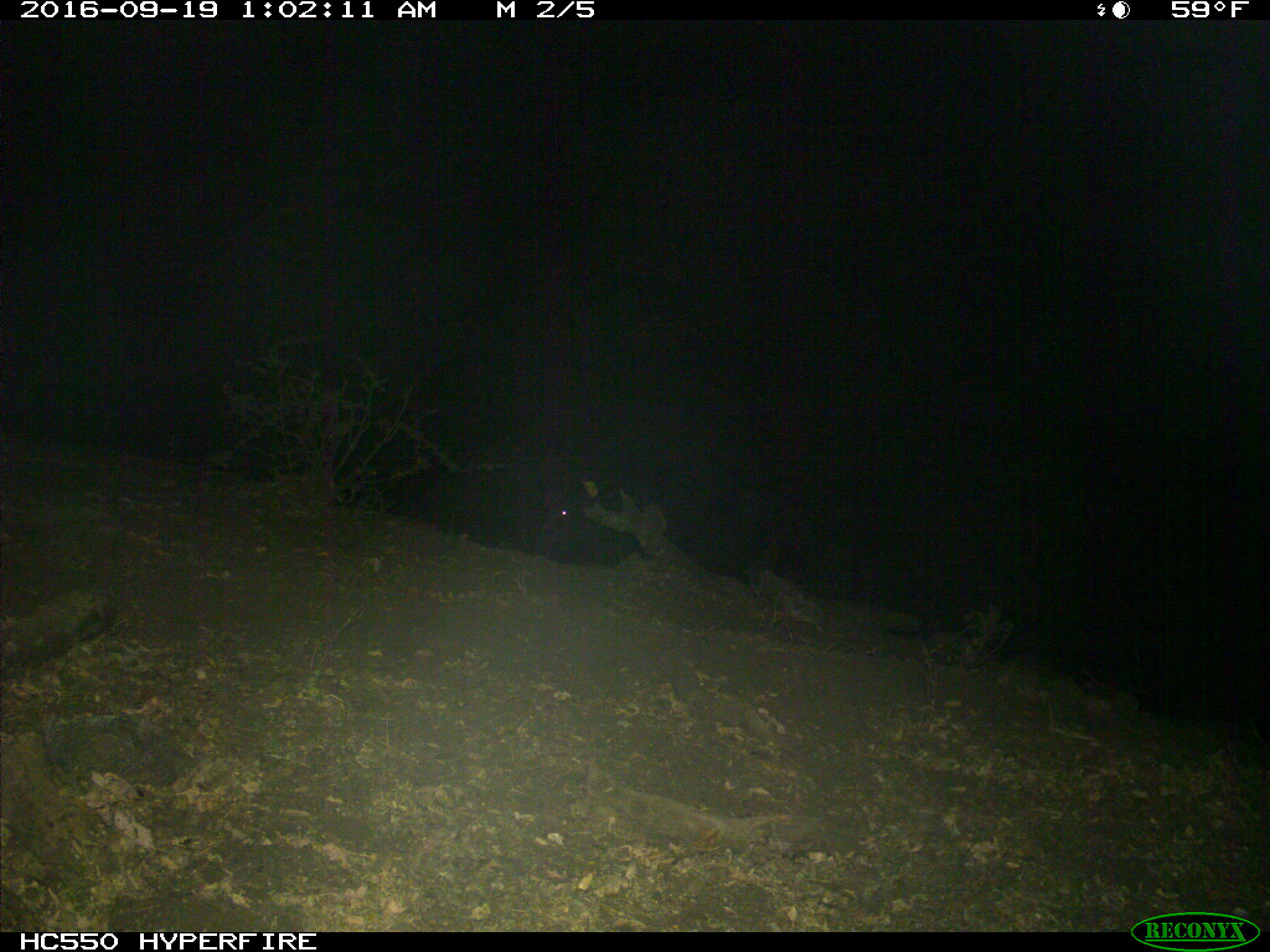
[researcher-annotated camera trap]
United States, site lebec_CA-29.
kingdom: Animalia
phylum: Chordata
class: Mammalia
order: Artiodactyla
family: Suidae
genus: Sus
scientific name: Sus scrofa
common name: wild boar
Sus scrofa (wild boar).